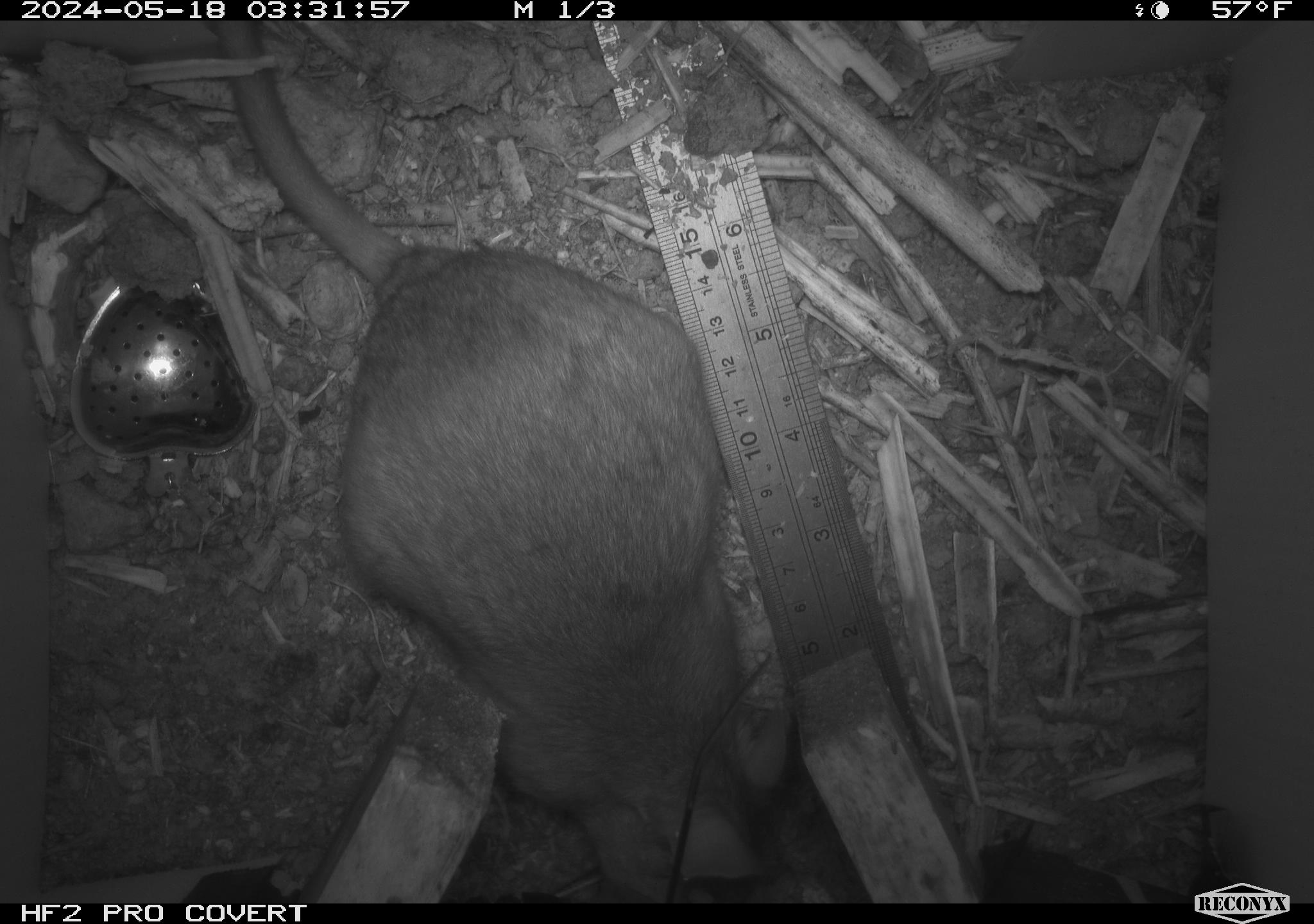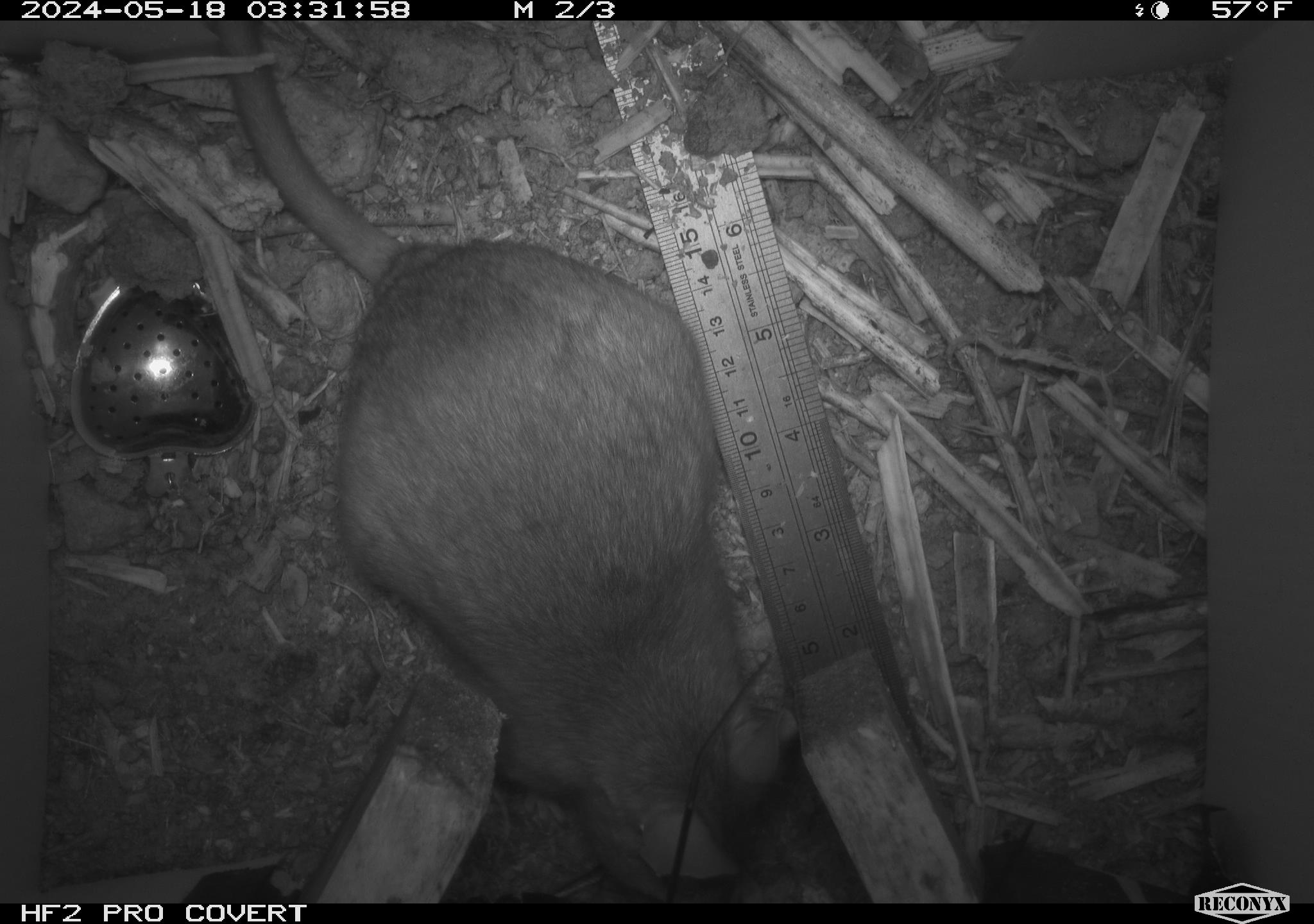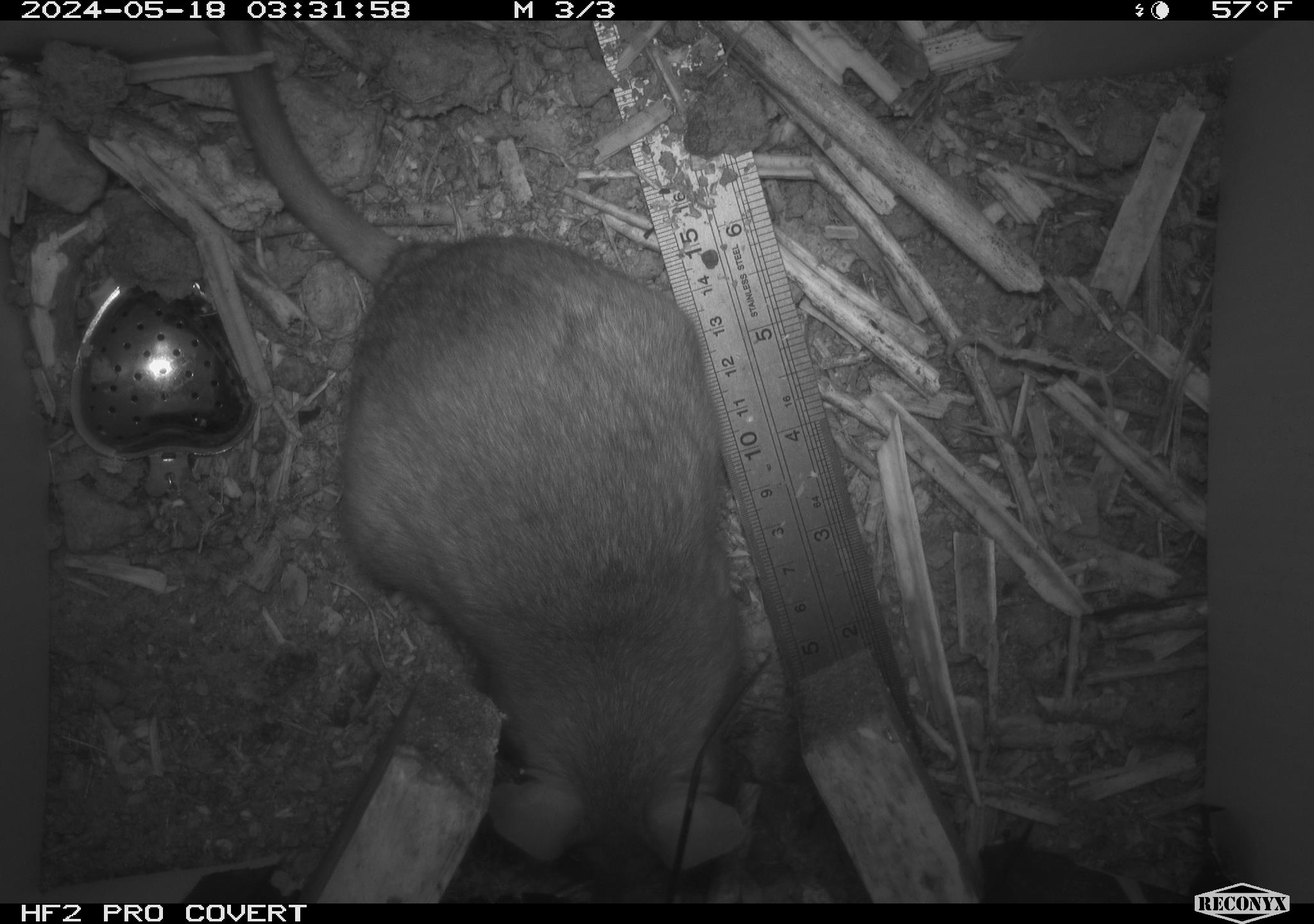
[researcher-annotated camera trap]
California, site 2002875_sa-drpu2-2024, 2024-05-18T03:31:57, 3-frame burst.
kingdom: Animalia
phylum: Chordata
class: Mammalia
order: Rodentia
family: Cricetidae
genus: Neotoma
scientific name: Neotoma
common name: pack rat or woodrat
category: neotoma species